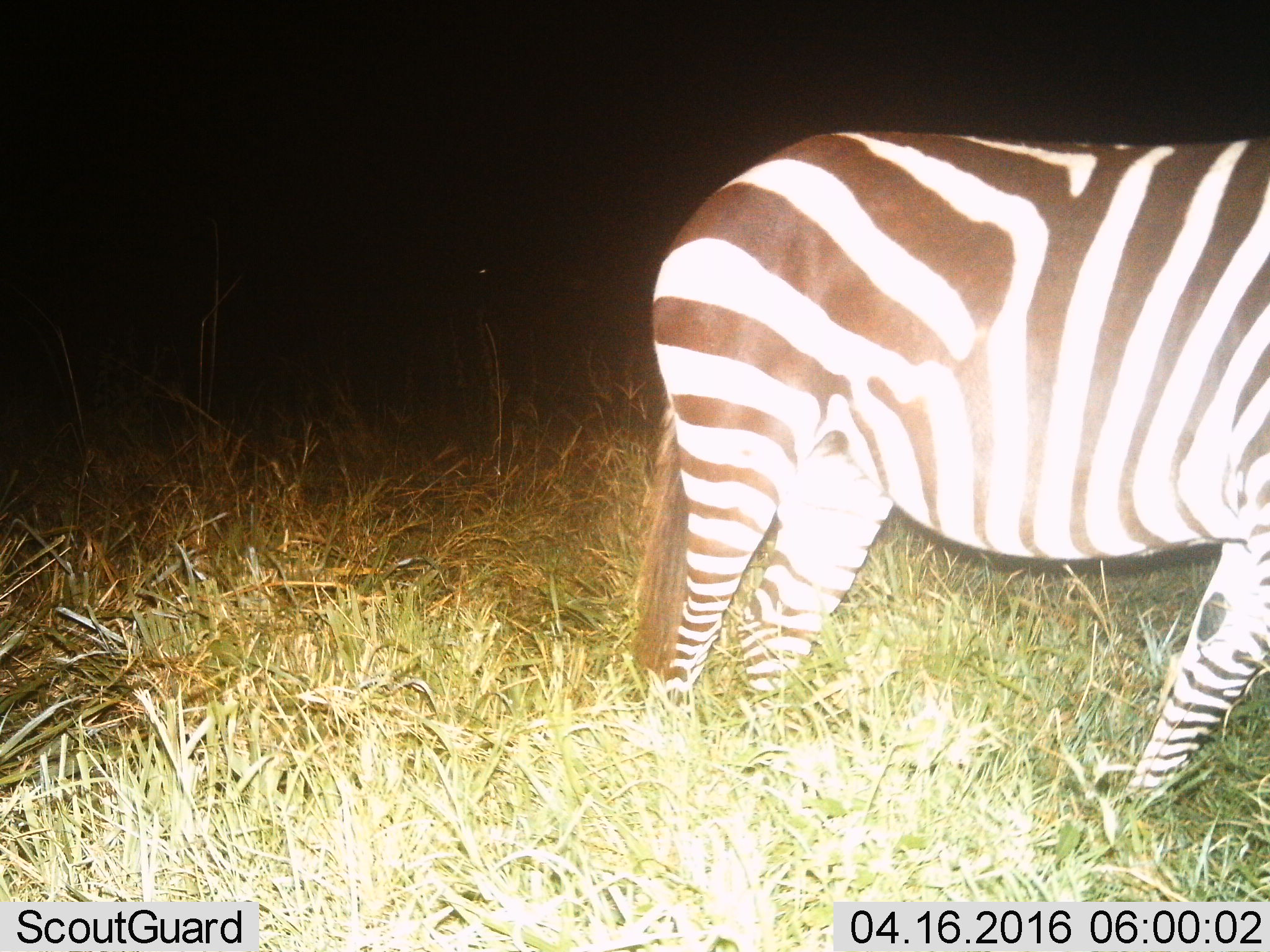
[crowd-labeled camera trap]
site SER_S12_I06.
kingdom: Animalia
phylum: Chordata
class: Mammalia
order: Perissodactyla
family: Equidae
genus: Equus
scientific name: Equus quagga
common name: plains zebra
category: zebraplains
Zebraplains (plains zebra) (Equus quagga), count 1. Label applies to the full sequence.